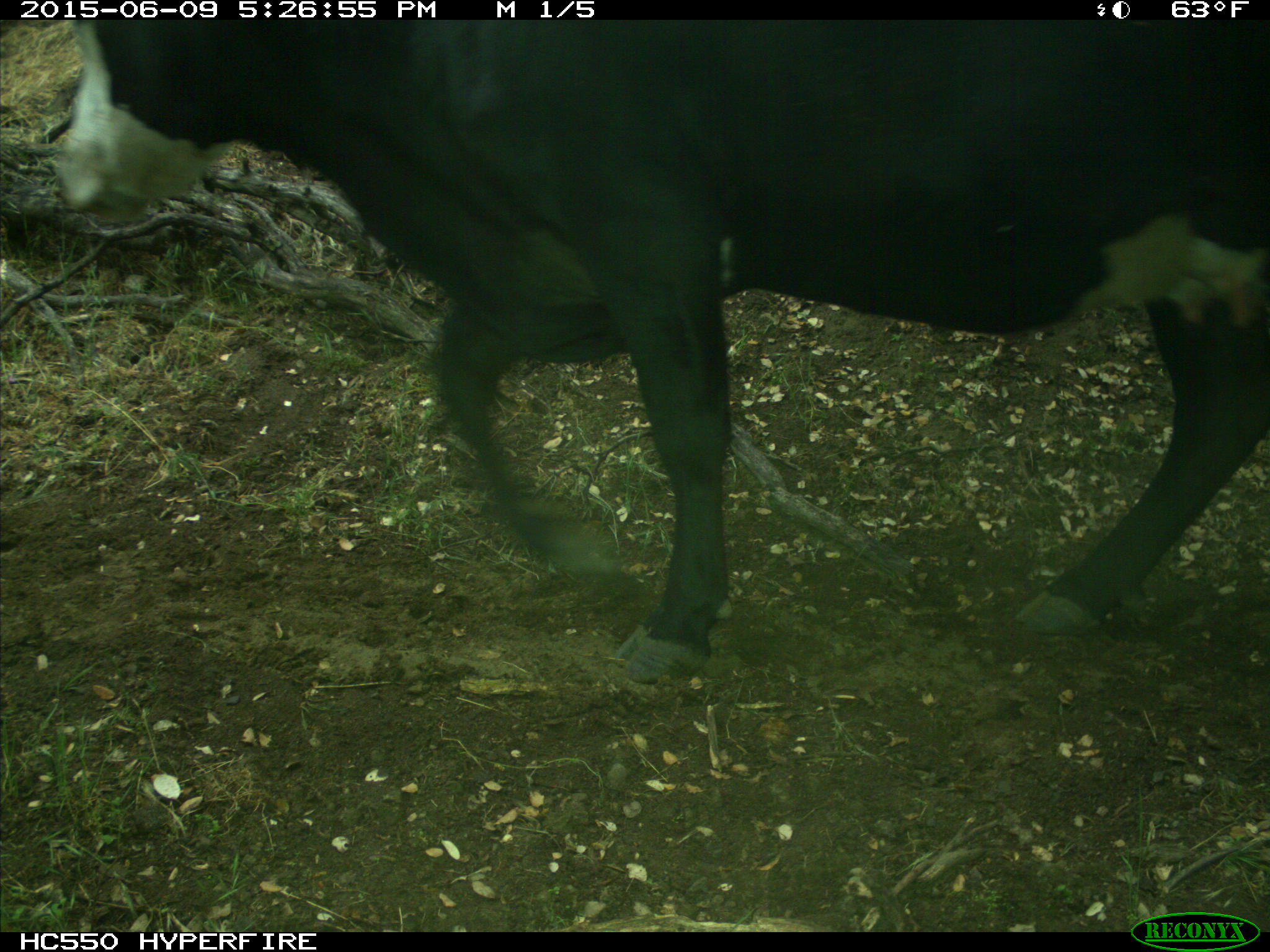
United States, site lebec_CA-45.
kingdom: Animalia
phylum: Chordata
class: Mammalia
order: Artiodactyla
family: Bovidae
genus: Bos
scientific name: Bos taurus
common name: domestic cow